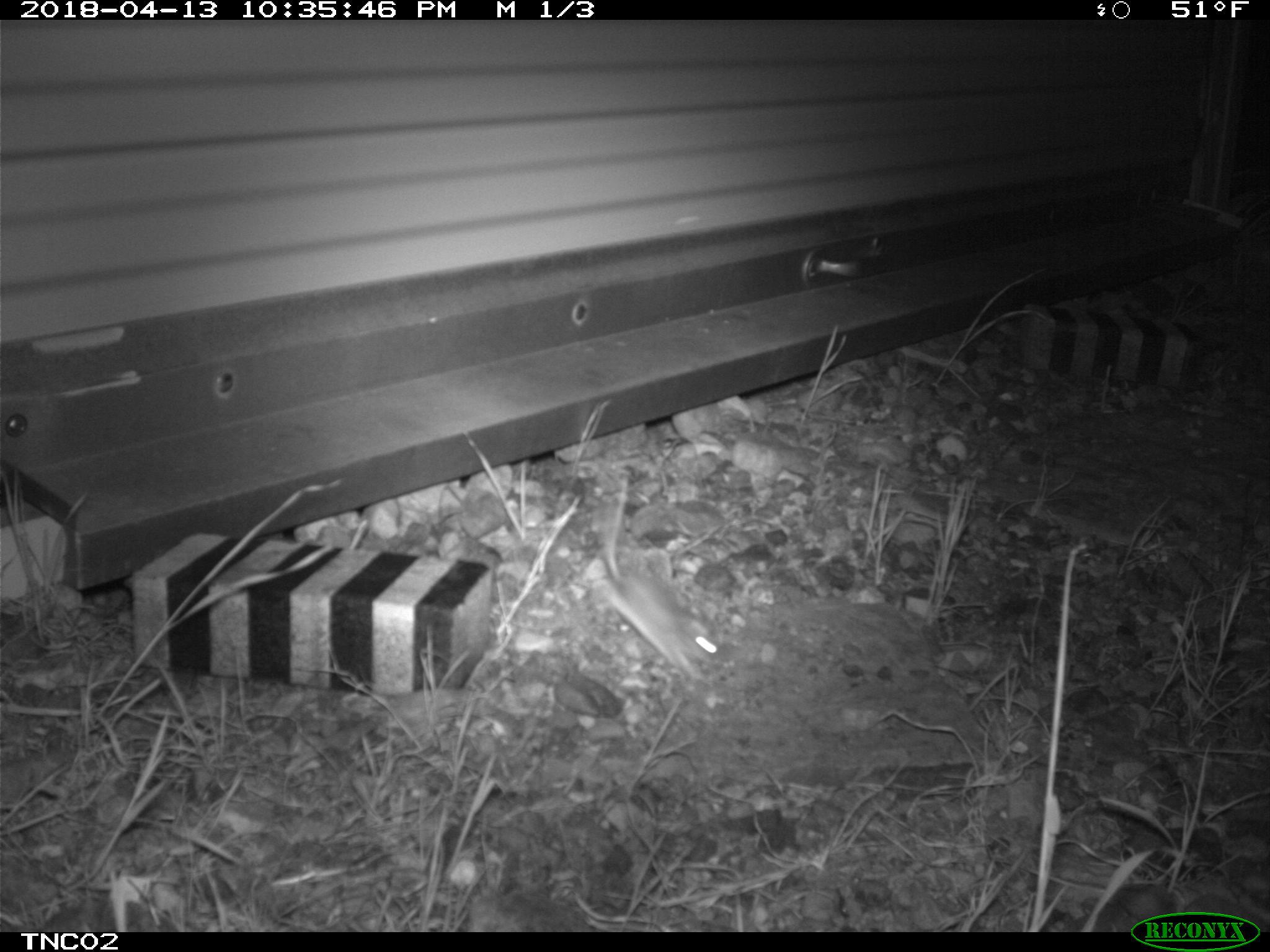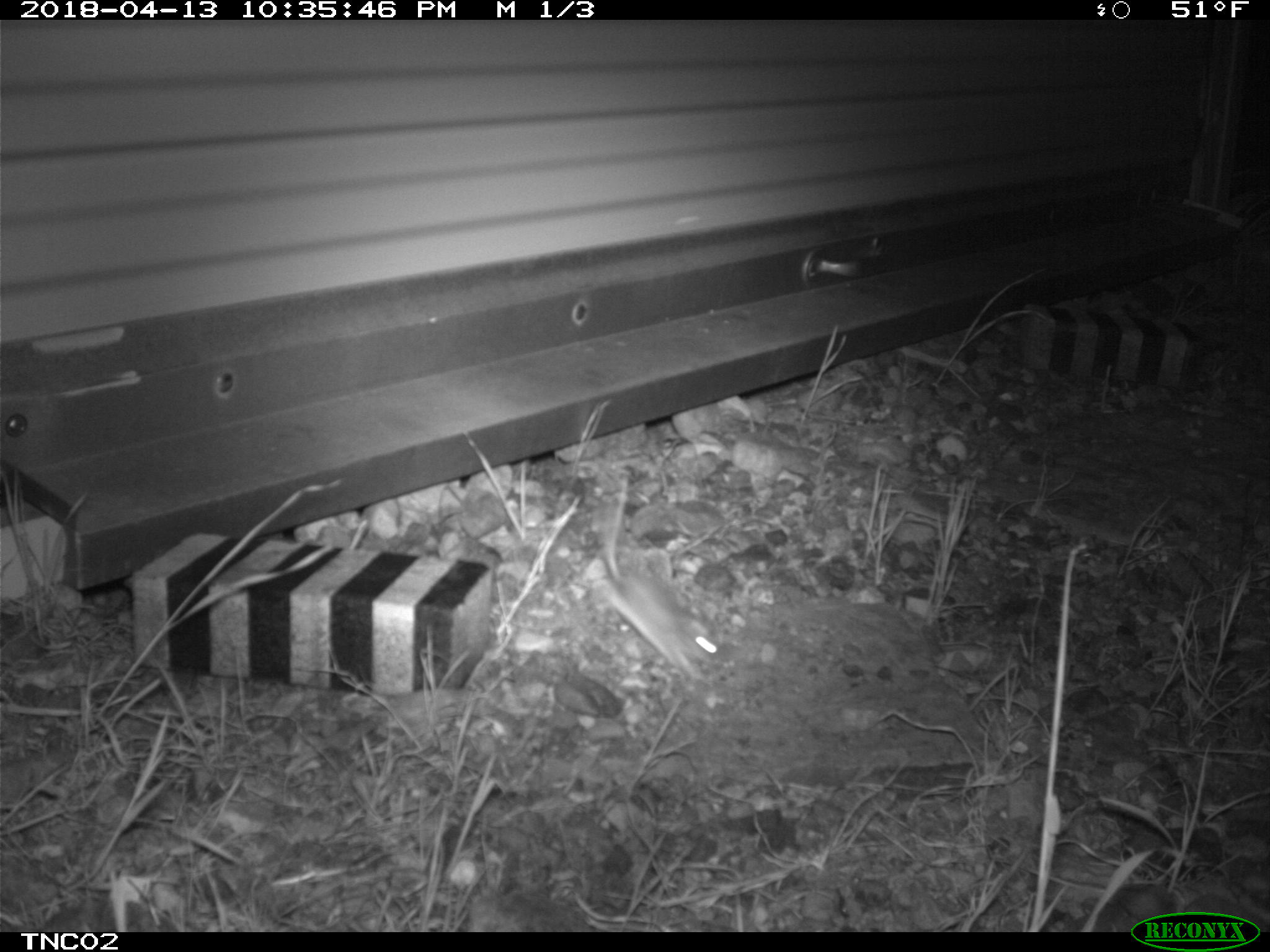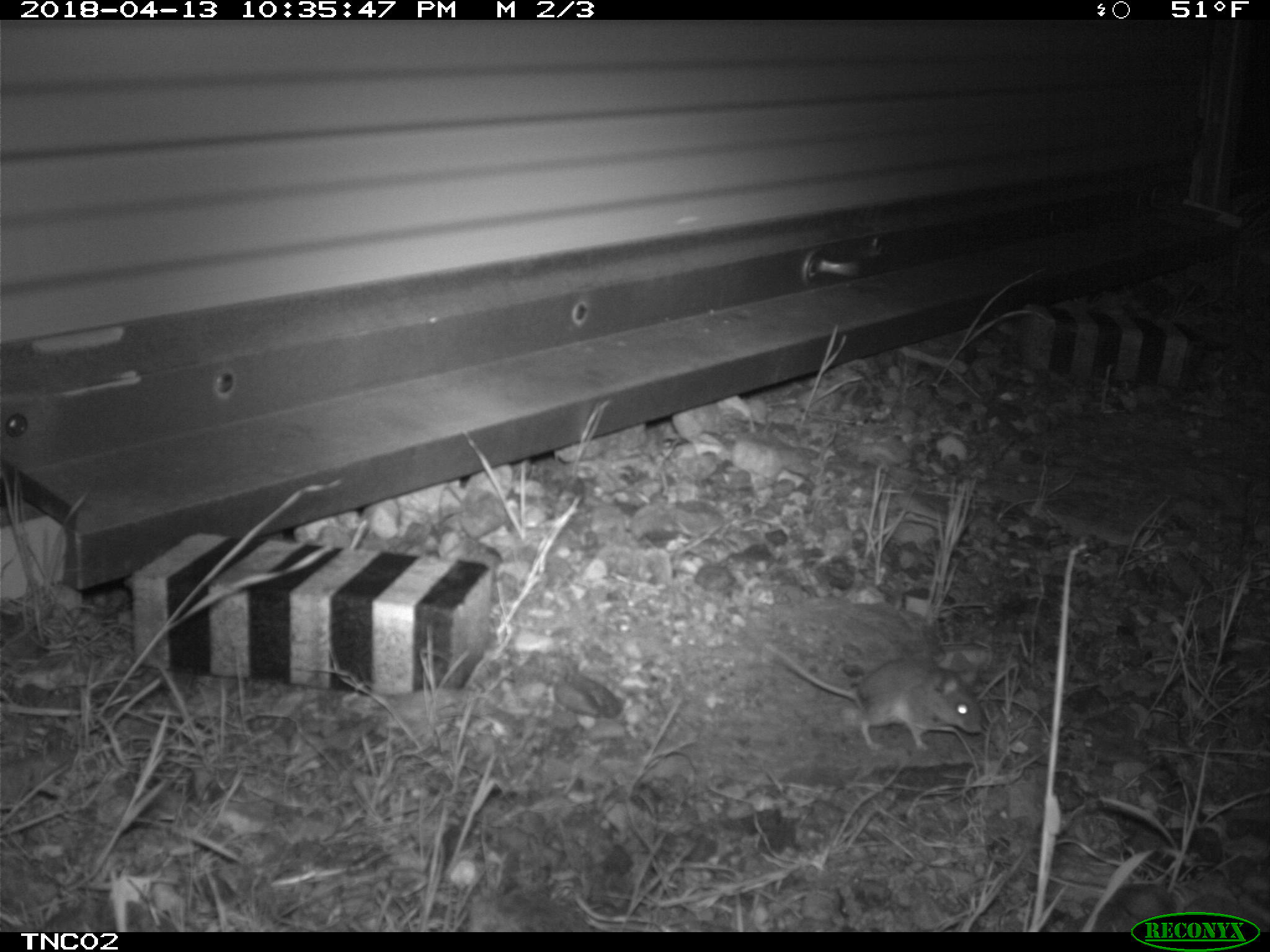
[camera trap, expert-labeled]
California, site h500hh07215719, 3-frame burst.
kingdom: Animalia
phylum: Chordata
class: Mammalia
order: Rodentia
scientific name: Rodentia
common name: rodent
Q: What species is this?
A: Rodent (Rodentia).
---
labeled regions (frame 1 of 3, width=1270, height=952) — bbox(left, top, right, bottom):
rodent: bbox(587, 478, 719, 682)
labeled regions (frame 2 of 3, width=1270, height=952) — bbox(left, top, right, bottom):
rodent: bbox(595, 474, 721, 679)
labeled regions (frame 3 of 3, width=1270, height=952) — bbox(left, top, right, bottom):
rodent: bbox(763, 643, 981, 749)